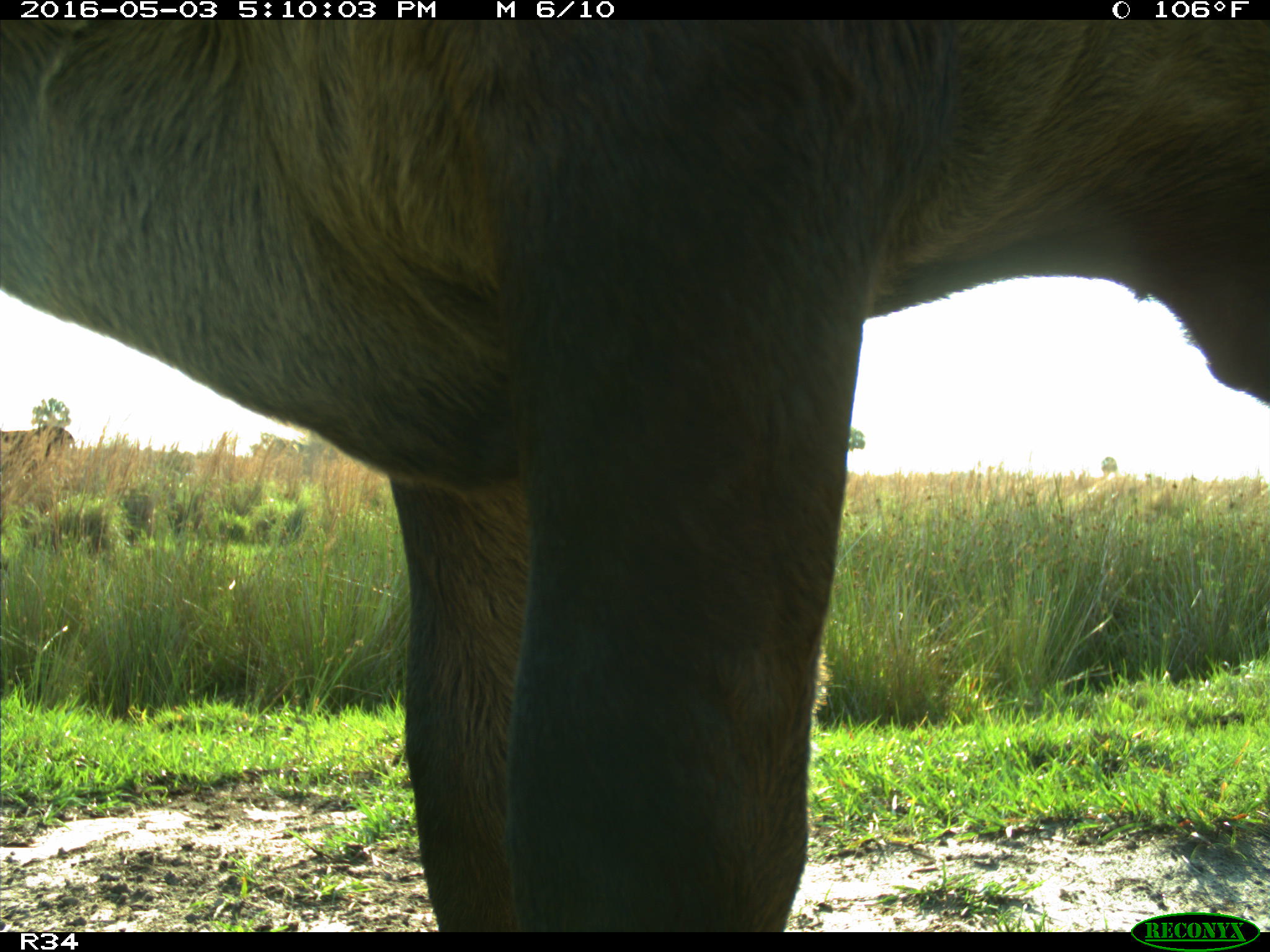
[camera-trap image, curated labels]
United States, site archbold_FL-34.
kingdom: Animalia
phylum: Chordata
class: Mammalia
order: Artiodactyla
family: Bovidae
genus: Bos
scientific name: Bos taurus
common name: domestic cow